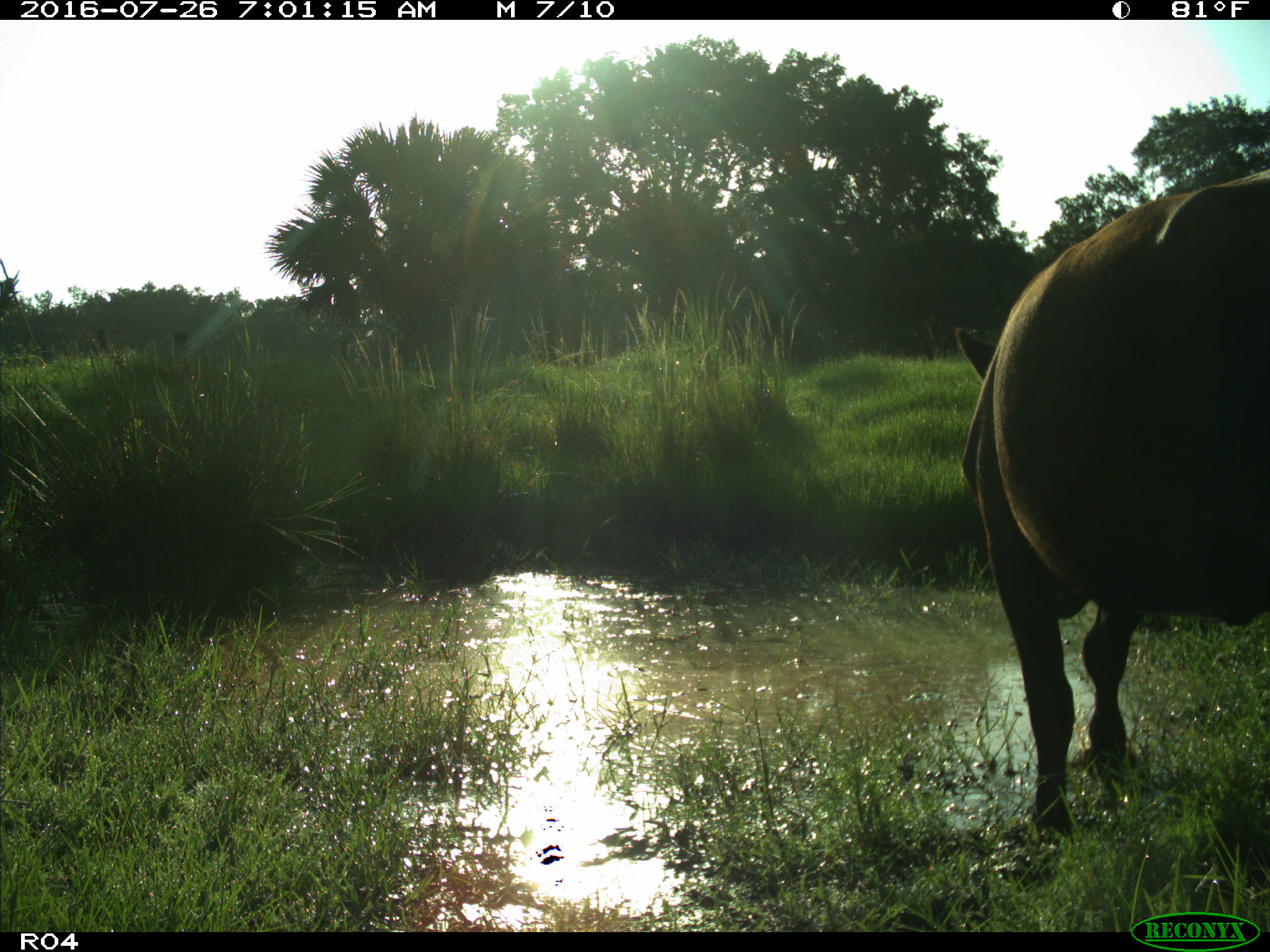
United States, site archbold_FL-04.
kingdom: Animalia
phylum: Chordata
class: Mammalia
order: Artiodactyla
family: Bovidae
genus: Bos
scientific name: Bos taurus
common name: domestic cow